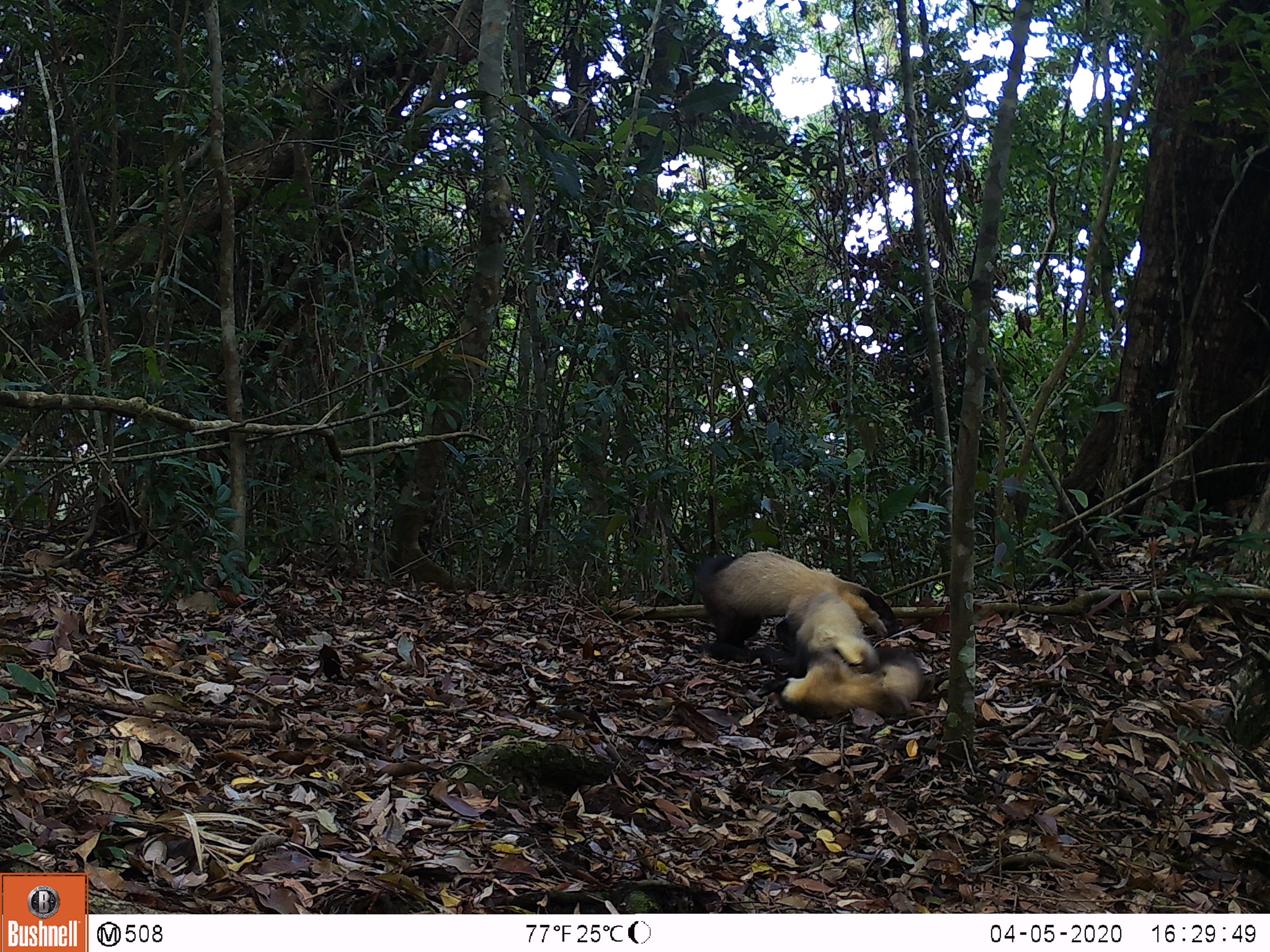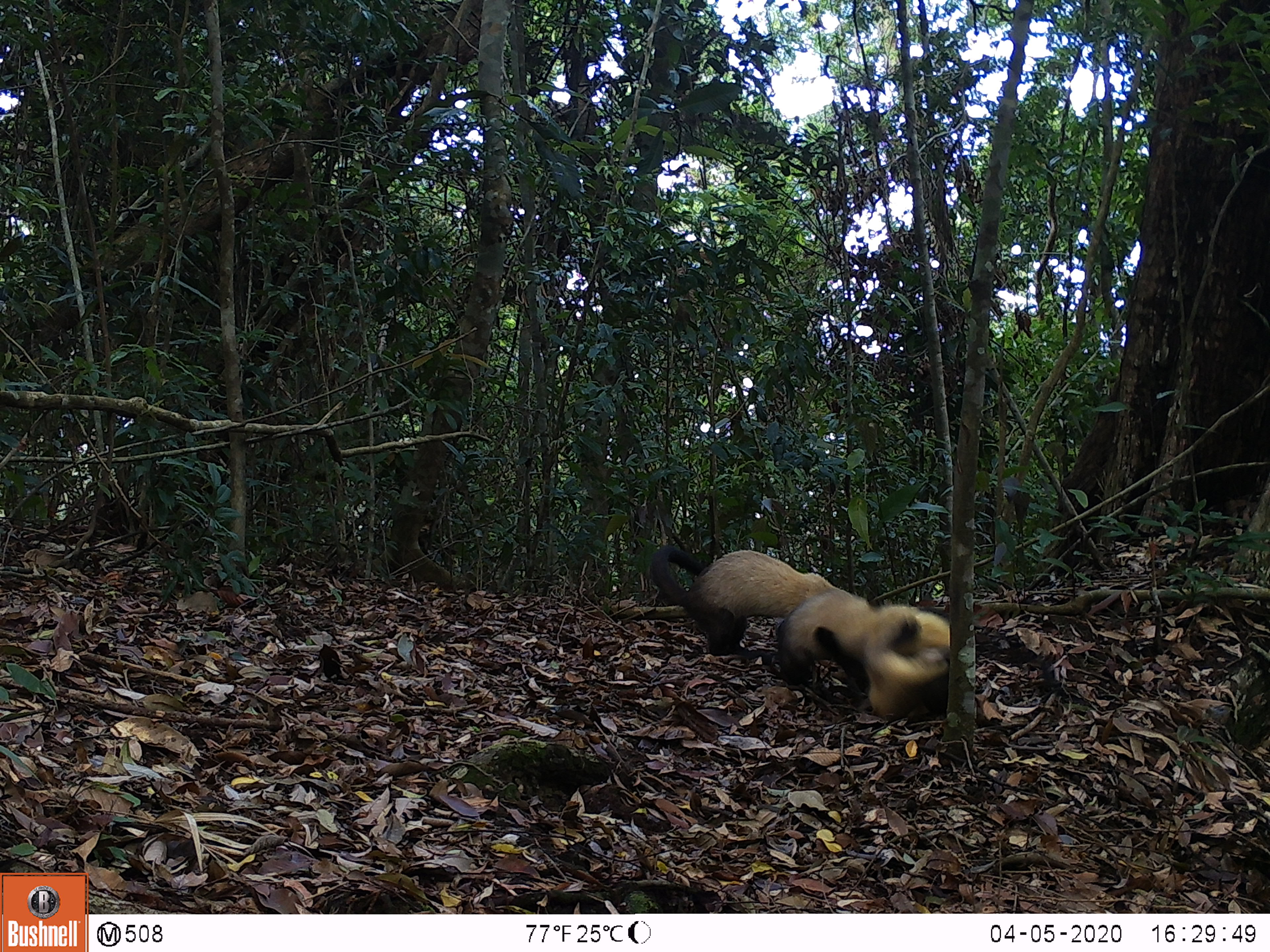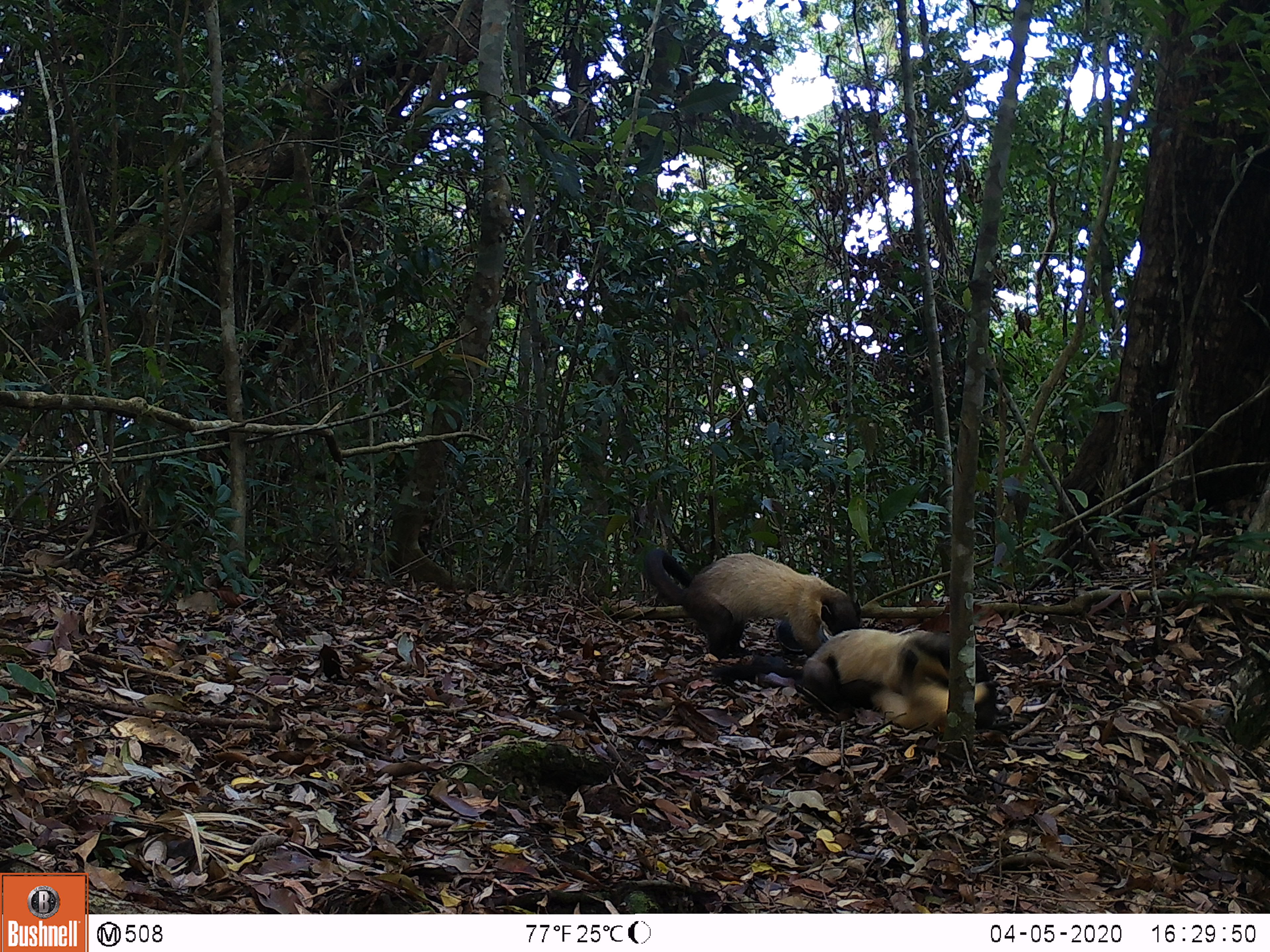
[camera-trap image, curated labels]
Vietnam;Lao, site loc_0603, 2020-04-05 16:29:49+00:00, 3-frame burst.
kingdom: Animalia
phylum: Chordata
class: Mammalia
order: Carnivora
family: Mustelidae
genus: Martes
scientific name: Martes flavigula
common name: yellow-throated marten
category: yellow throated marten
Yellow throated marten (yellow-throated marten) (Martes flavigula). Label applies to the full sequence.